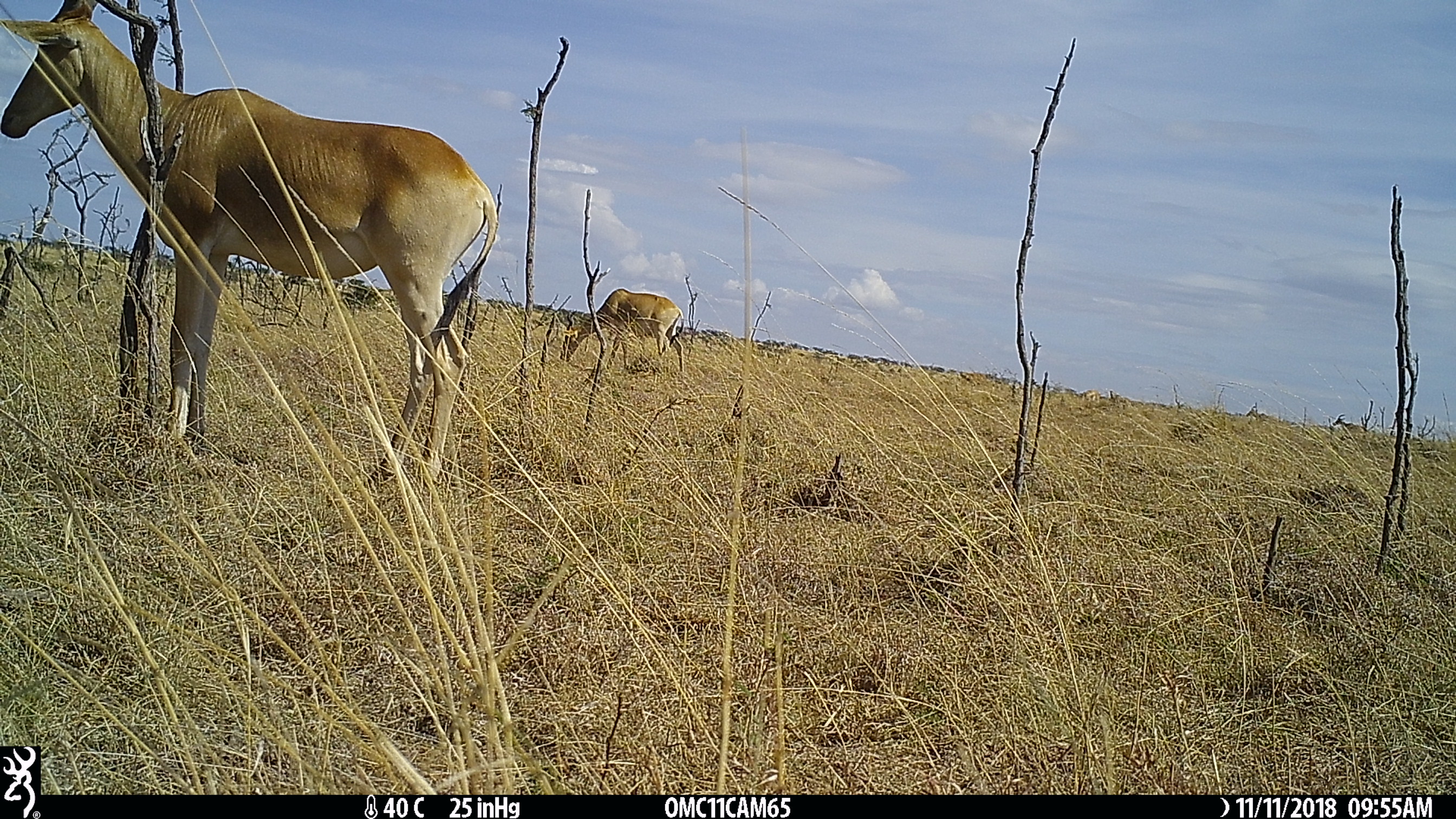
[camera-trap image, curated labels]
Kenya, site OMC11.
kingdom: Animalia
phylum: Chordata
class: Mammalia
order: Artiodactyla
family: Bovidae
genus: Alcelaphus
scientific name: Alcelaphus buselaphus cokii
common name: coke's hartebeest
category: hartebeest cokes